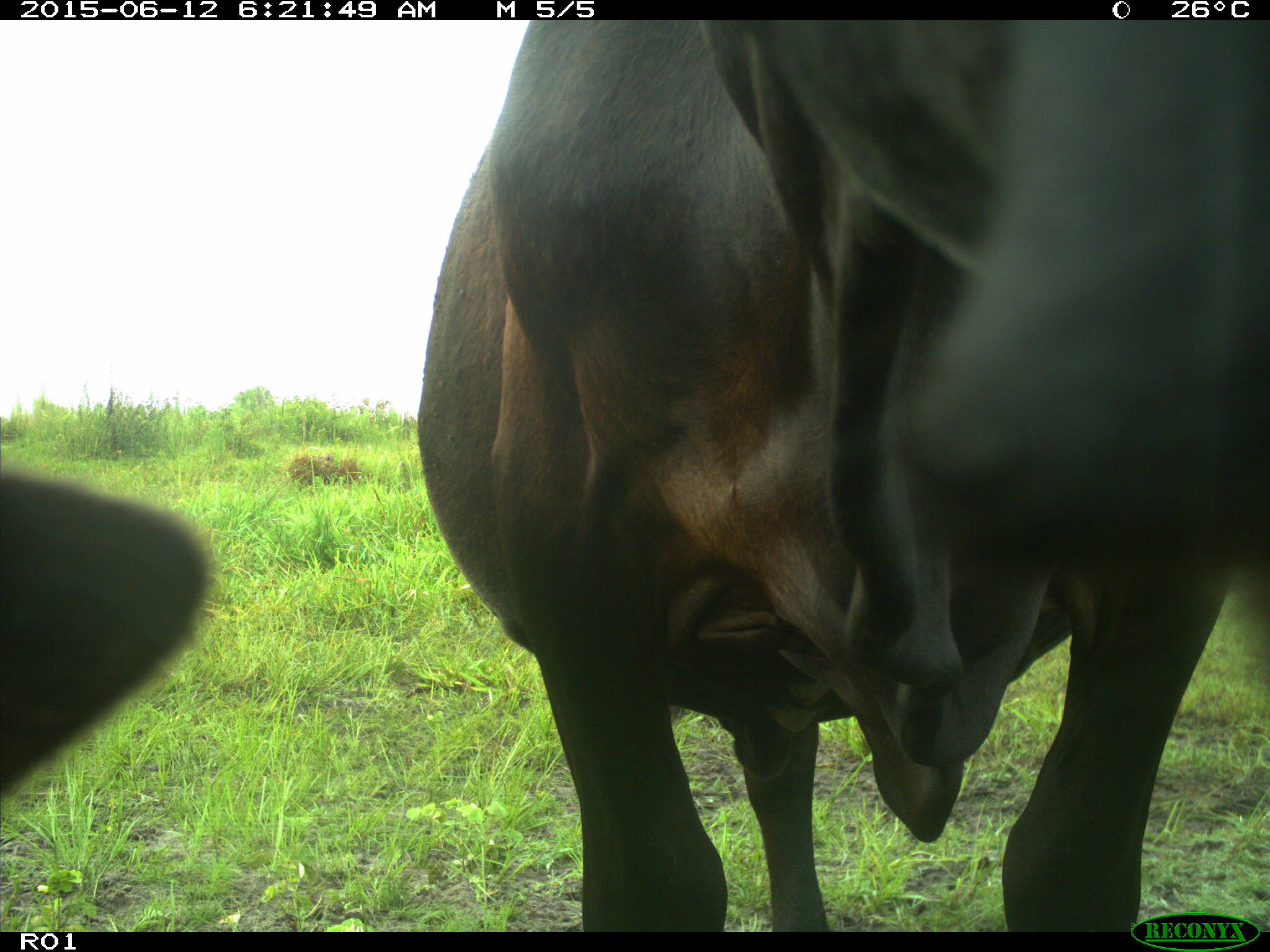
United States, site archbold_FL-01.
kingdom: Animalia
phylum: Chordata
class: Mammalia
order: Artiodactyla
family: Bovidae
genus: Bos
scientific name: Bos taurus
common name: domestic cow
Bos taurus (domestic cow).